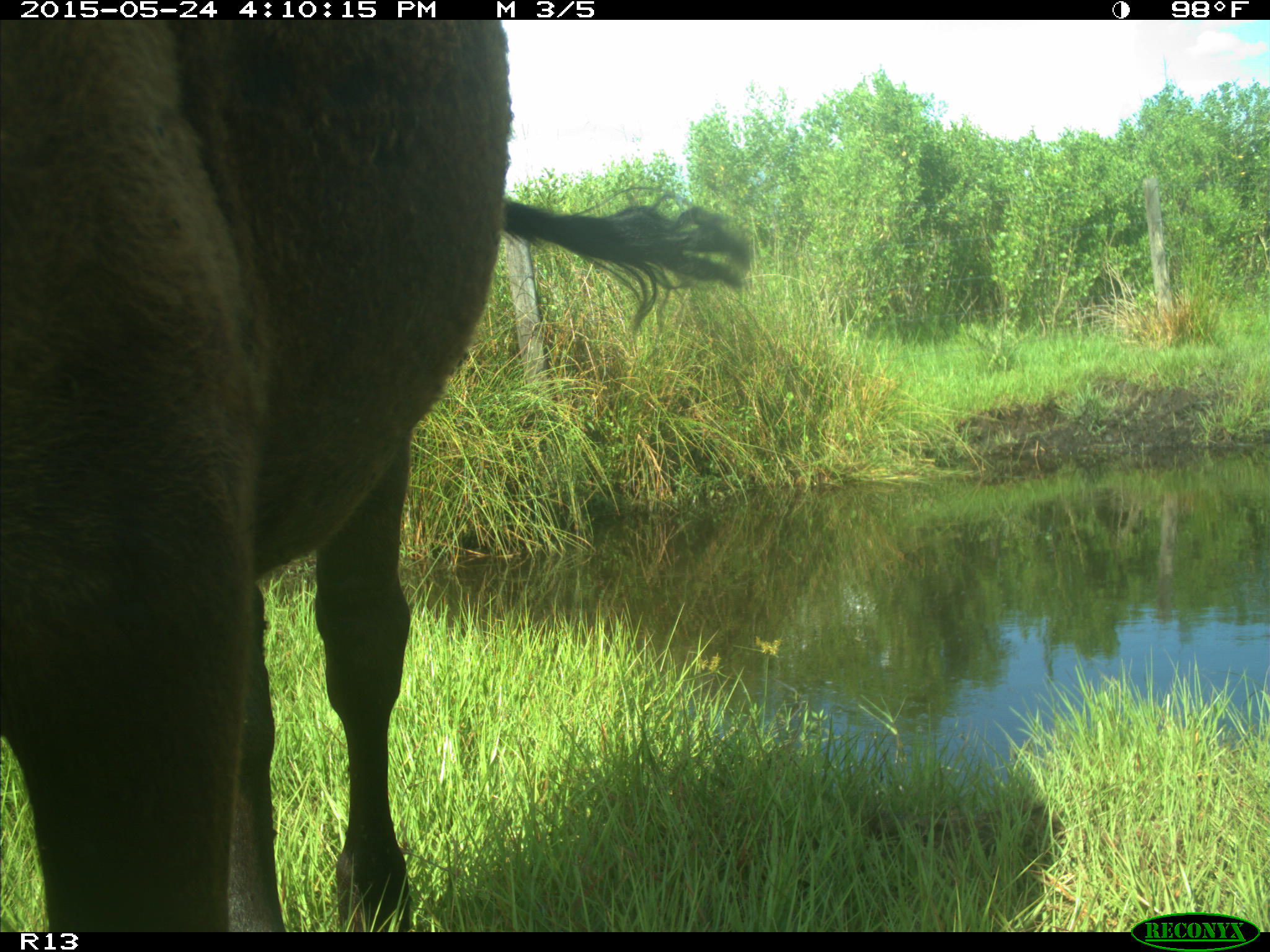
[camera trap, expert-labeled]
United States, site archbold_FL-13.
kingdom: Animalia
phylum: Chordata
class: Mammalia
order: Artiodactyla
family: Bovidae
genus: Bos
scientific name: Bos taurus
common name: domestic cow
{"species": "Bos taurus (domestic cow)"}